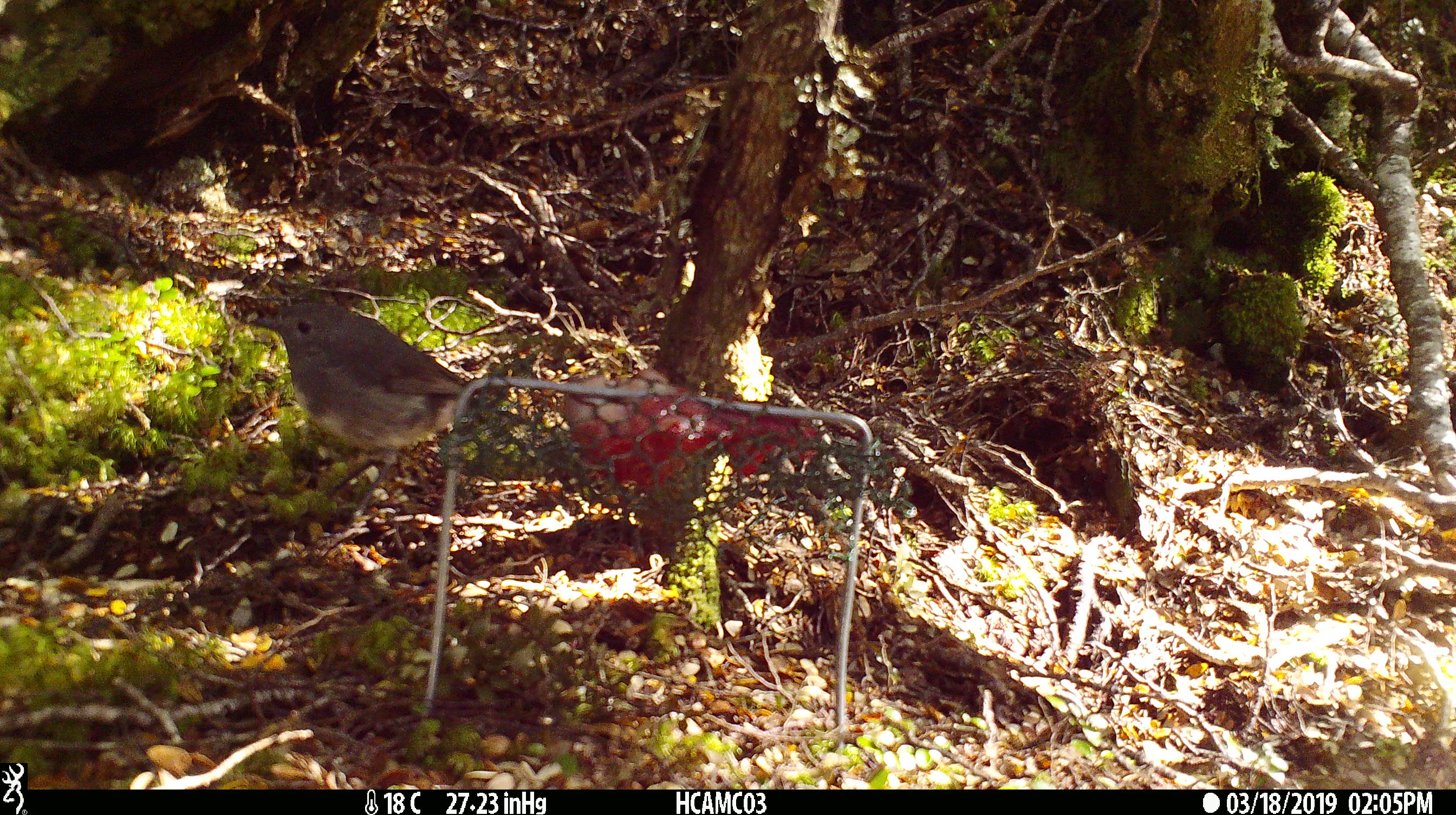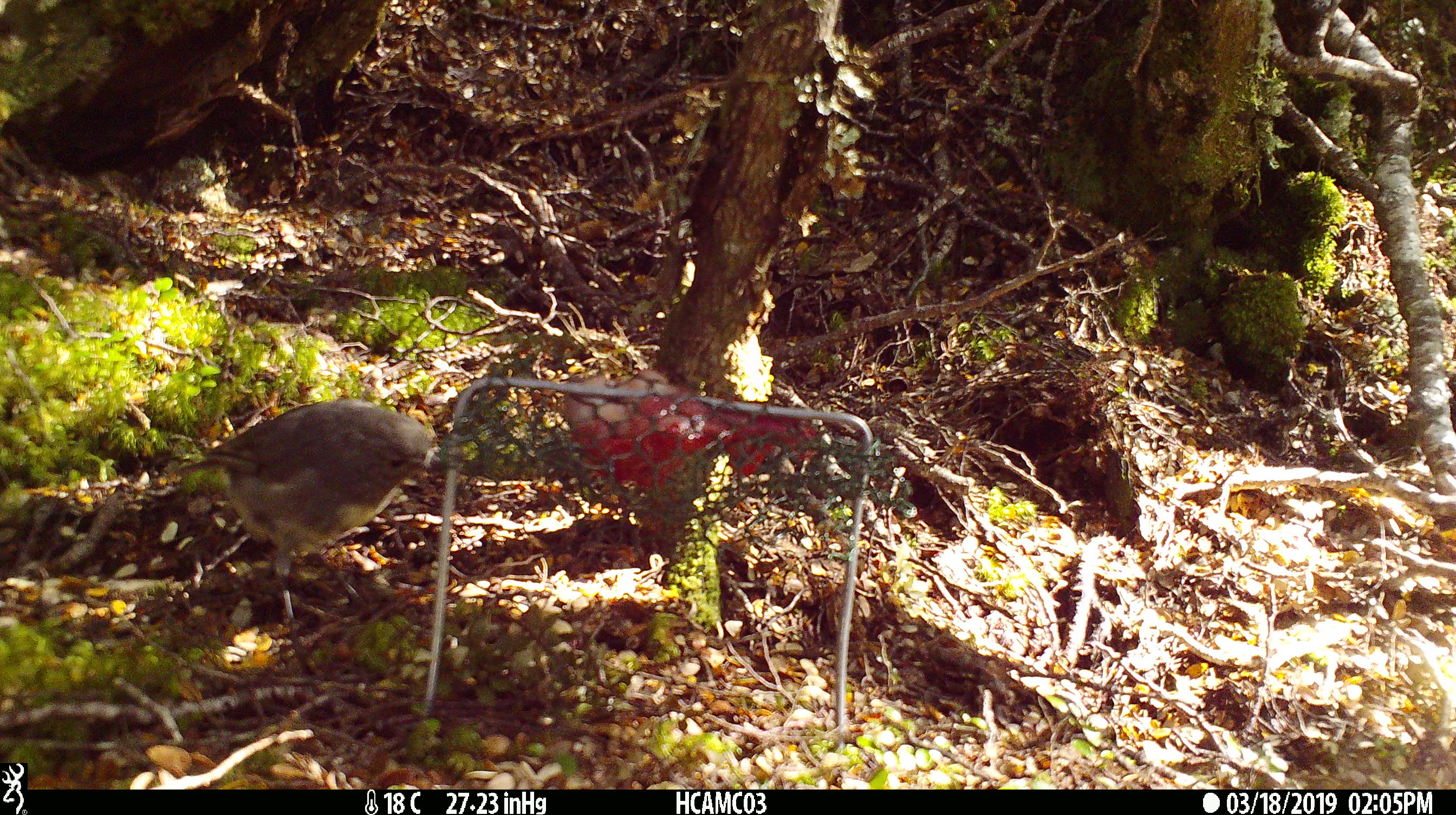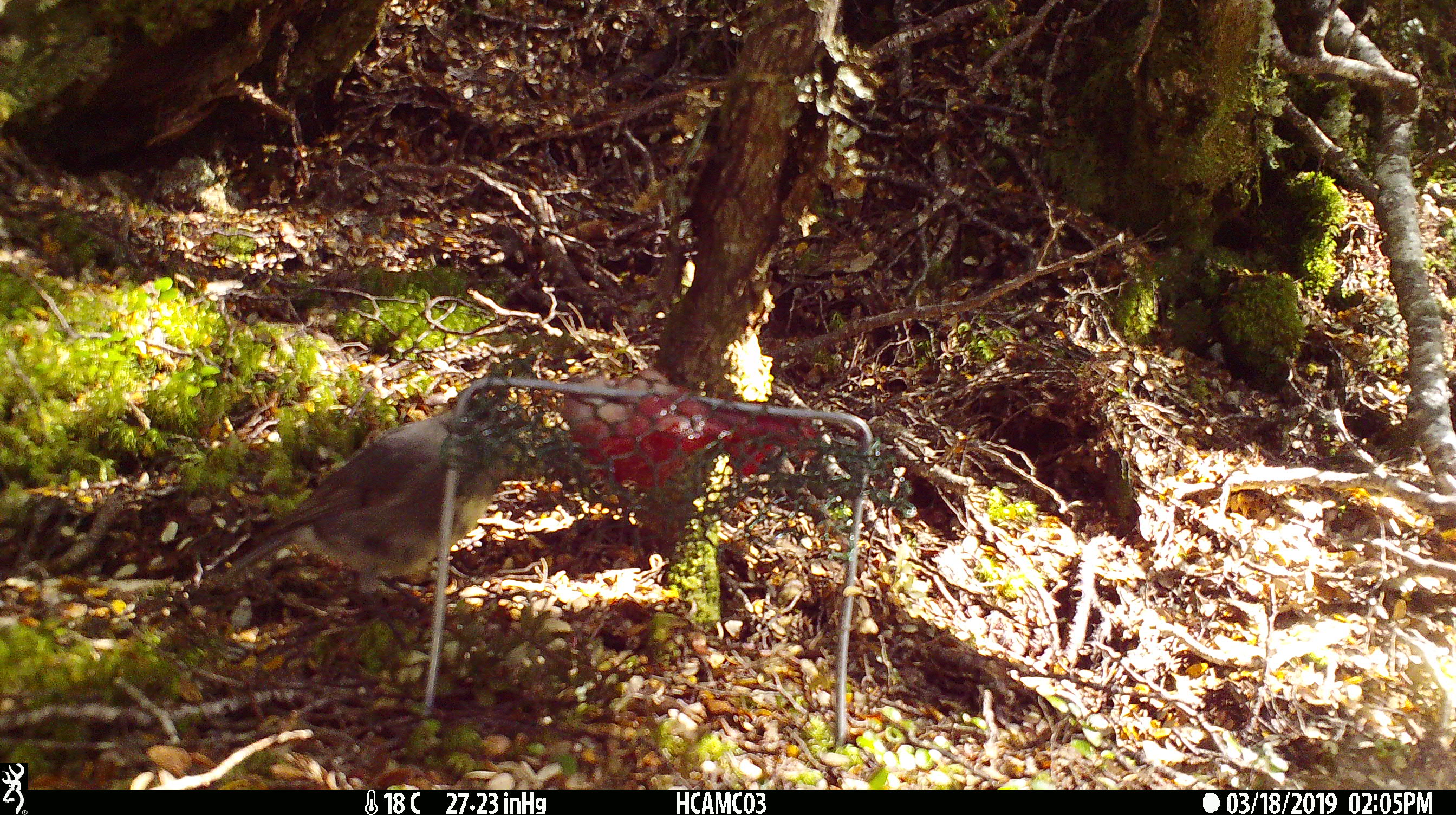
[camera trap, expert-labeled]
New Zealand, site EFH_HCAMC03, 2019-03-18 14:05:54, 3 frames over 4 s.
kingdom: Animalia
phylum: Chordata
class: Aves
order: Passeriformes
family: Petroicidae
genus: Petroica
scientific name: Petroica australis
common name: new zealand robin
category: robin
Robin (new zealand robin) (Petroica australis).